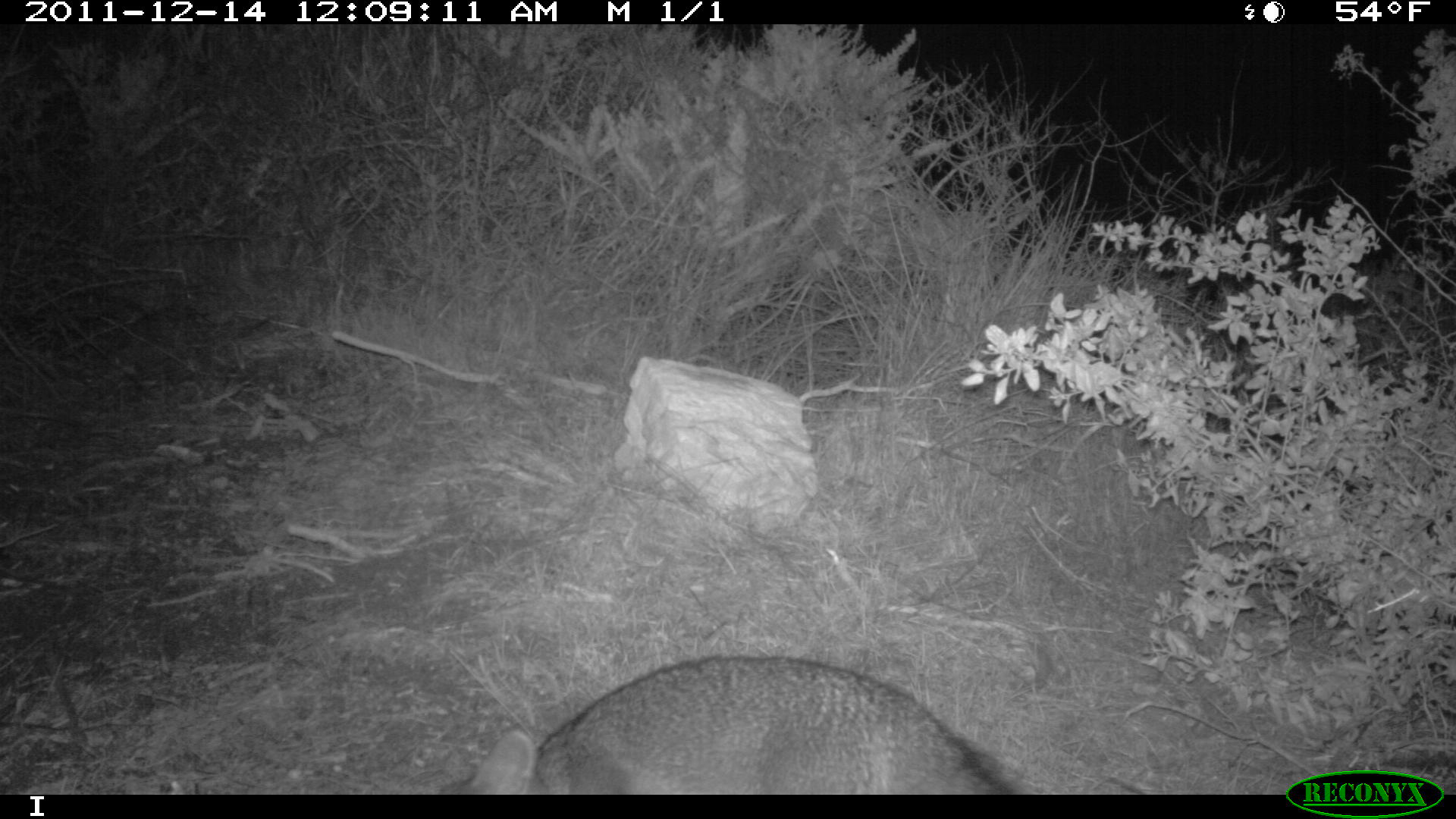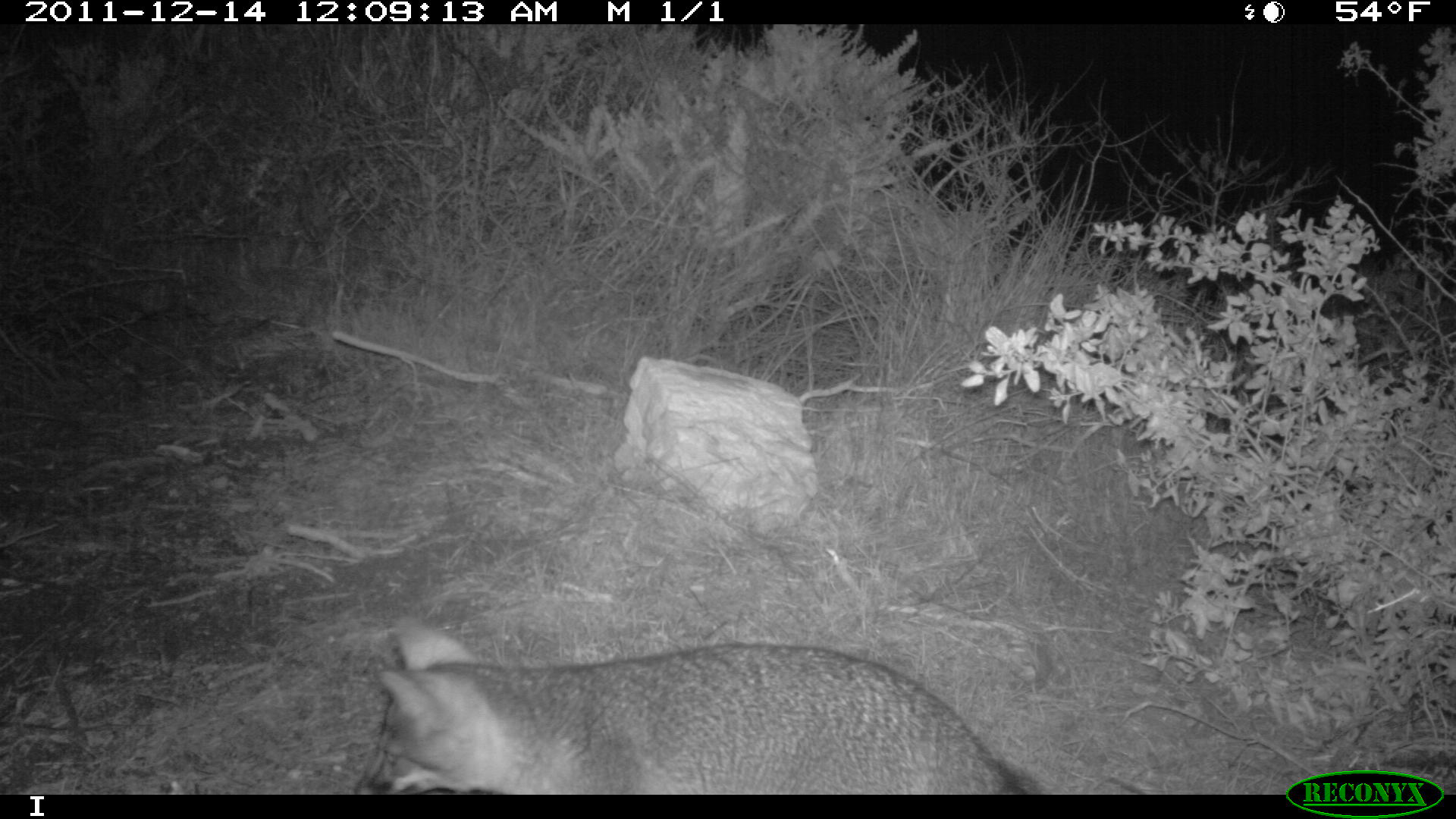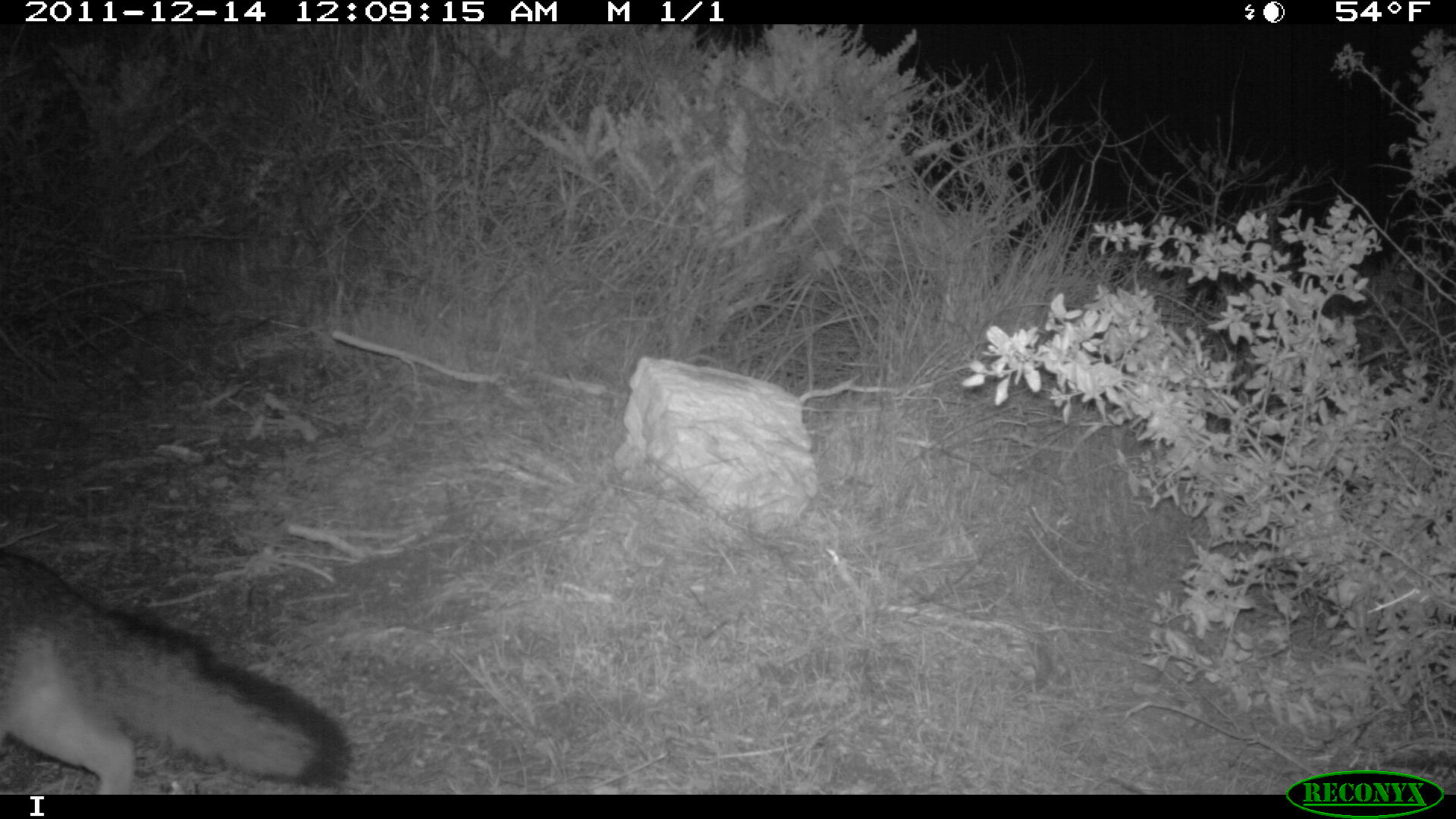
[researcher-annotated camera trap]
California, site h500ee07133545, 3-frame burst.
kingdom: Animalia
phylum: Chordata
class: Mammalia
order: Carnivora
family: Canidae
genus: Urocyon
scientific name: Urocyon littoralis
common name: island fox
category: fox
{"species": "fox (island fox) (Urocyon littoralis)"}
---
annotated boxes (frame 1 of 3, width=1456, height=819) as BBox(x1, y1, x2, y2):
fox: BBox(437, 654, 1035, 794)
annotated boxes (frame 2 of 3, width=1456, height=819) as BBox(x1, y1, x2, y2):
fox: BBox(350, 612, 1053, 794)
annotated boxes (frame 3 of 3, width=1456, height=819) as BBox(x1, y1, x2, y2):
fox: BBox(0, 551, 354, 794)